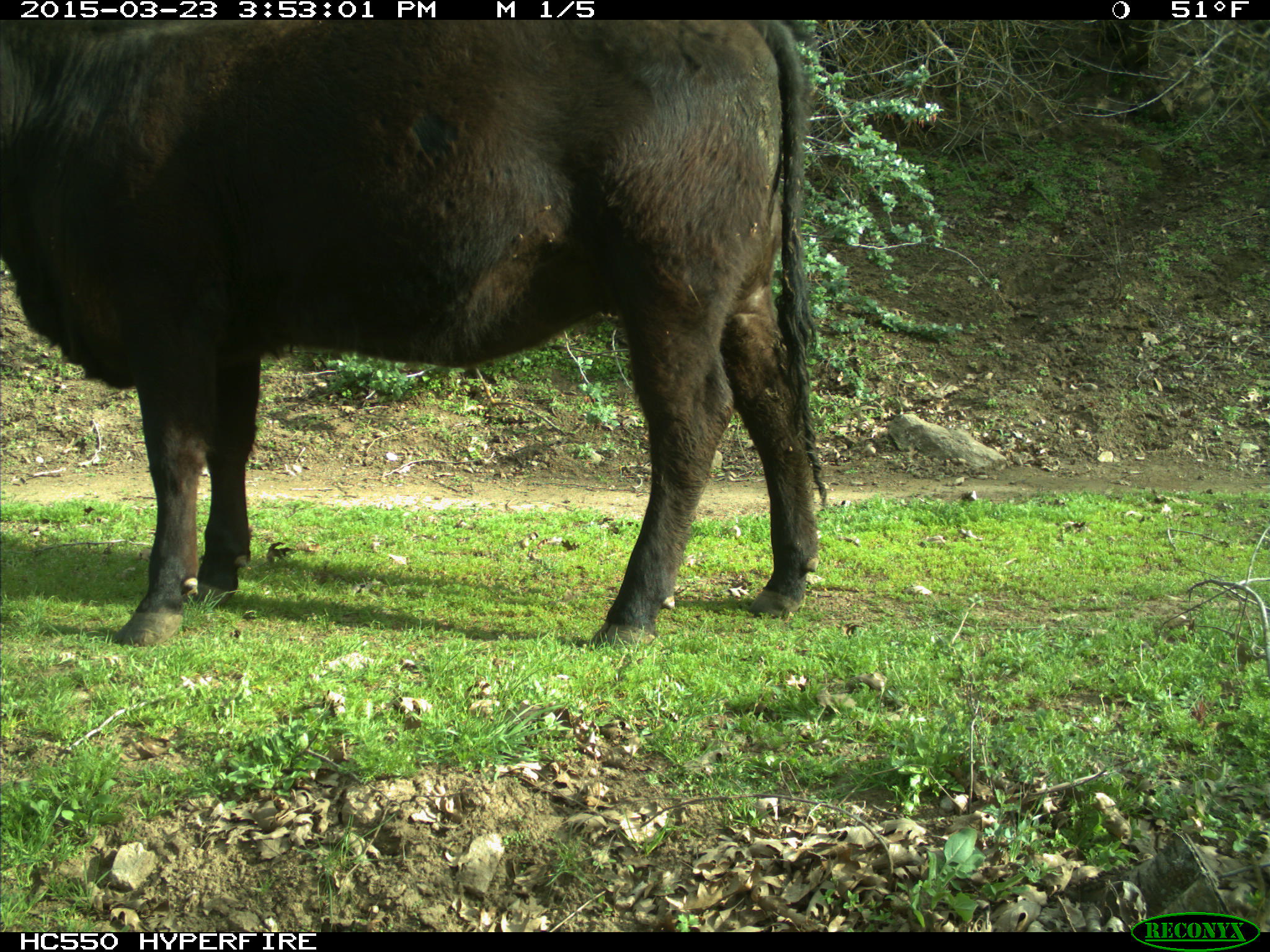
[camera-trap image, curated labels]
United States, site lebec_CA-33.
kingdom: Animalia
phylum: Chordata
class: Mammalia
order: Artiodactyla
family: Bovidae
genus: Bos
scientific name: Bos taurus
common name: domestic cow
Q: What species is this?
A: Bos taurus (domestic cow).